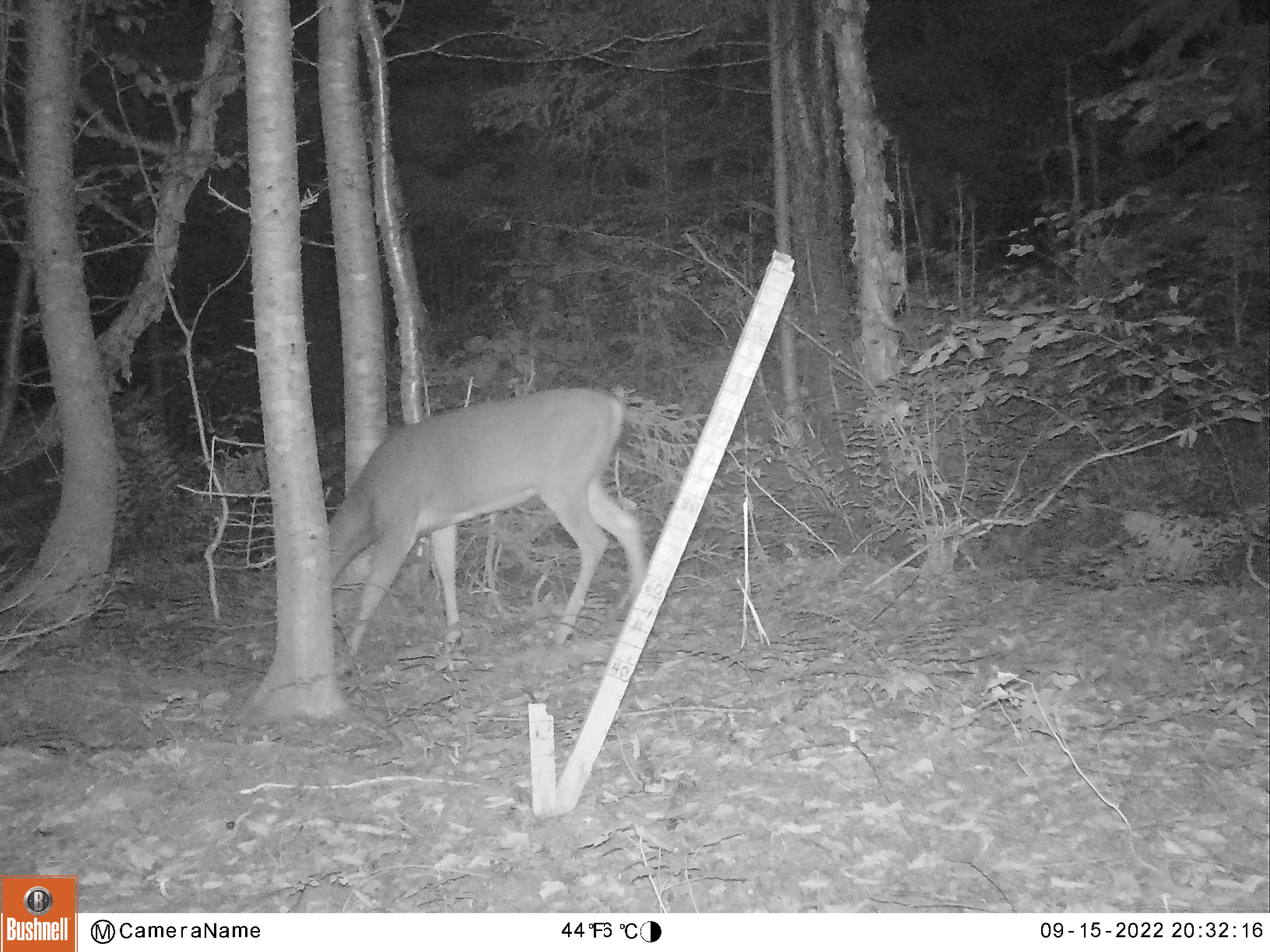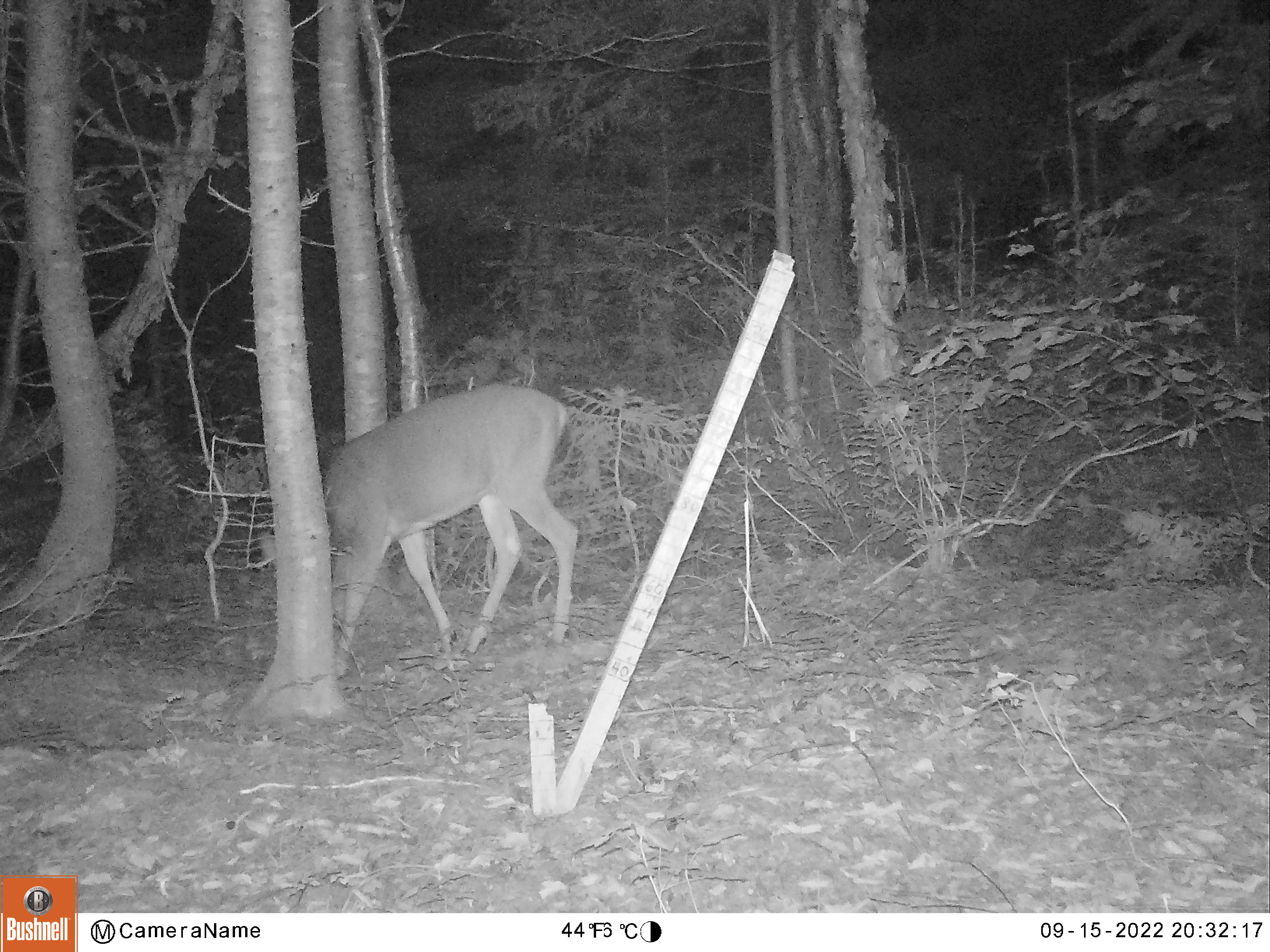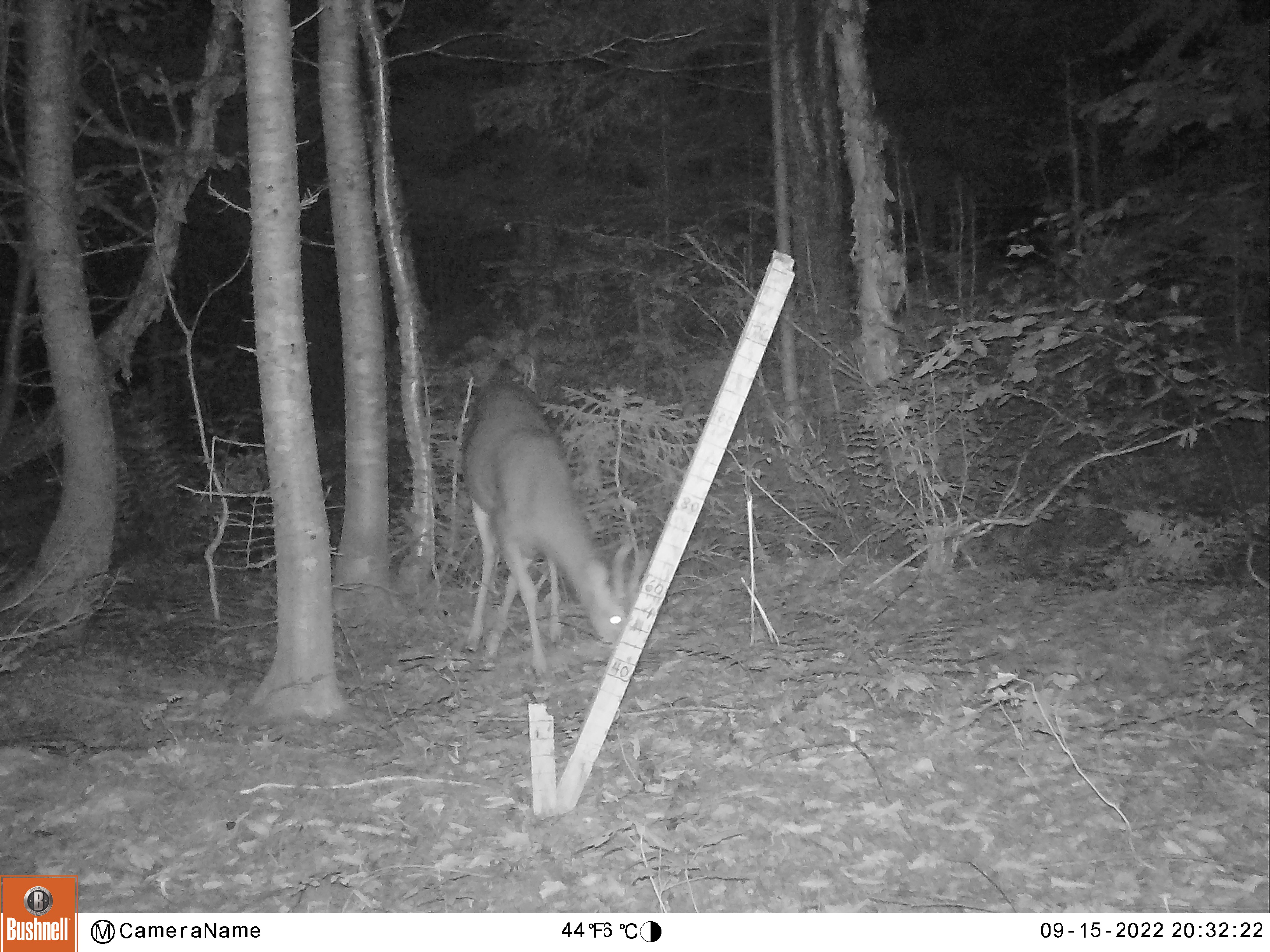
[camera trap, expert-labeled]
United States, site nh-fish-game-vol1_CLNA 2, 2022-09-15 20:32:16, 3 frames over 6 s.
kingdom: Animalia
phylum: Chordata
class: Mammalia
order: Artiodactyla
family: Cervidae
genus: Odocoileus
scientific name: Odocoileus virginianus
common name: white-tailed deer